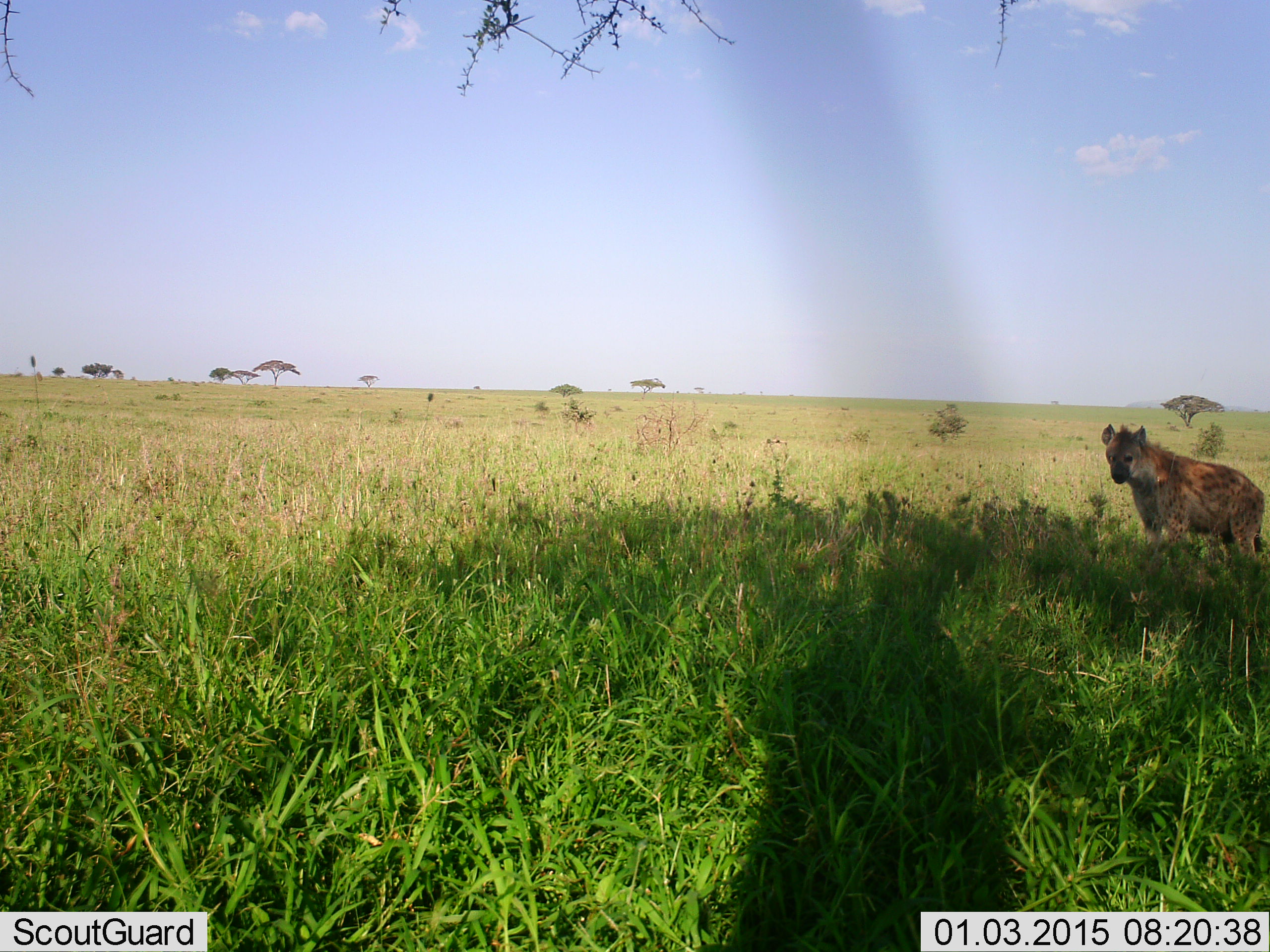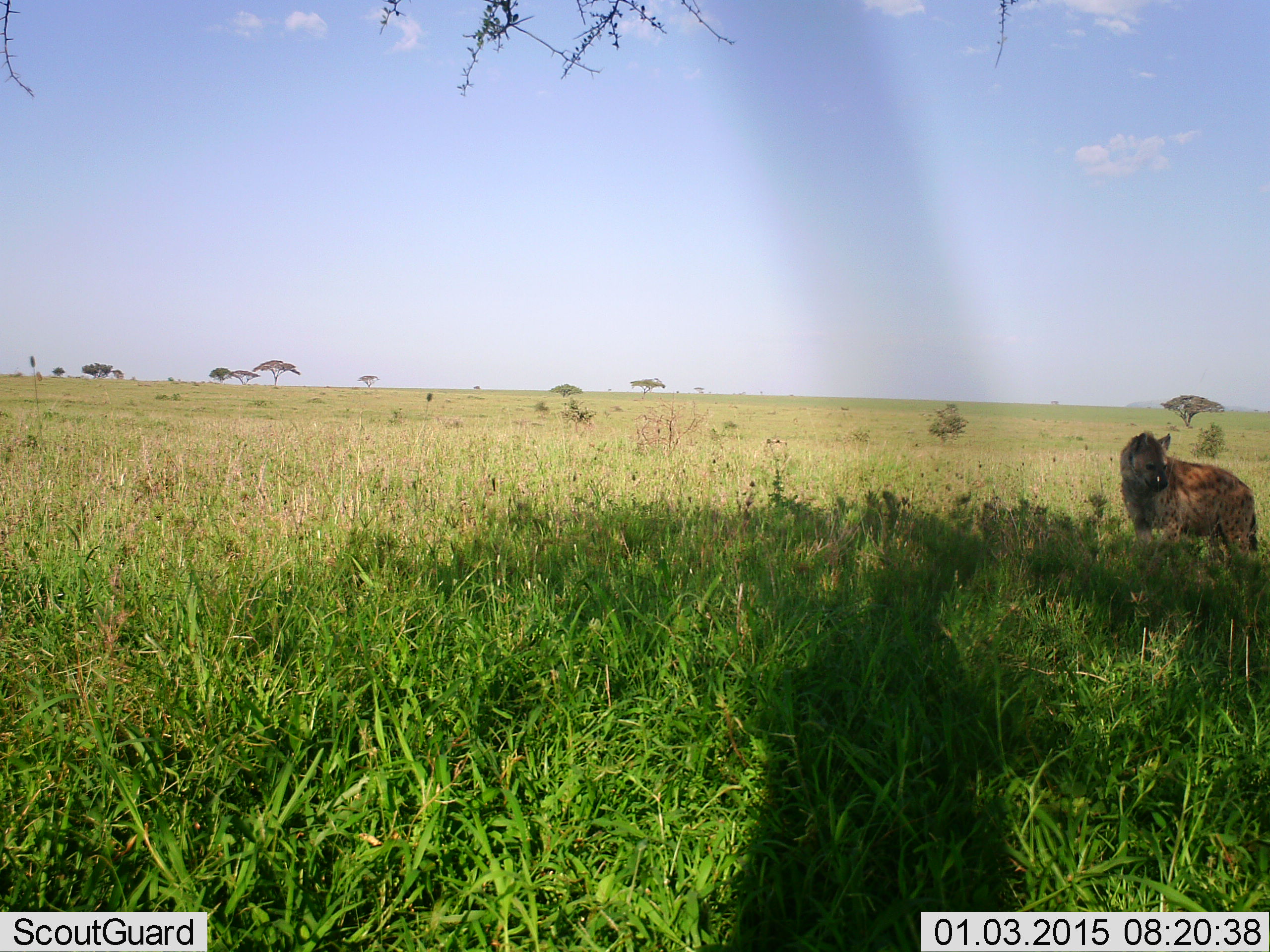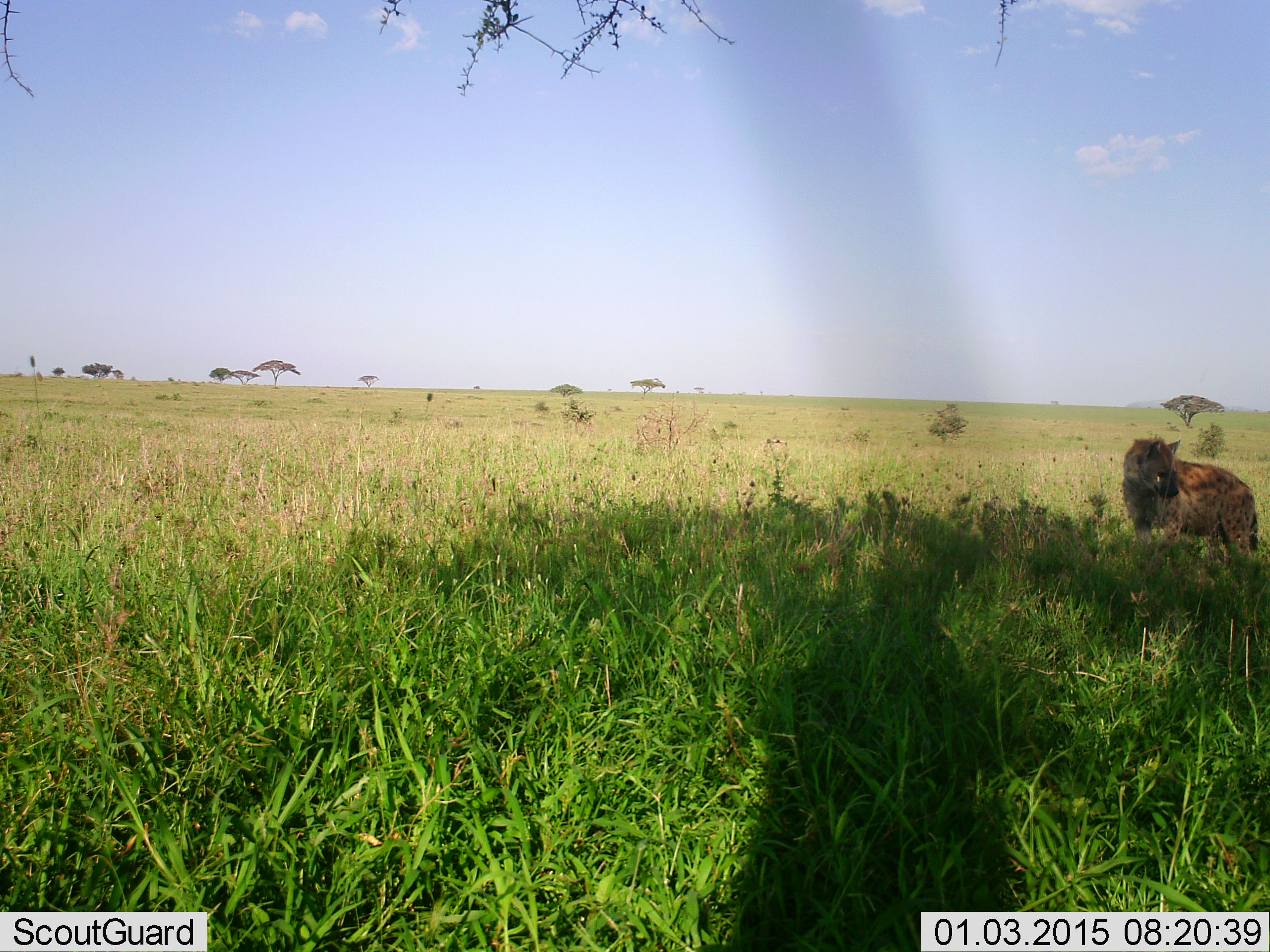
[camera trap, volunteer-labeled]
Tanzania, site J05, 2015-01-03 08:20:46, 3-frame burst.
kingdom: Animalia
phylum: Chordata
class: Mammalia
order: Carnivora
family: Hyaenidae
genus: Crocuta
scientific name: Crocuta crocuta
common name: spotted hyena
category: hyenaspotted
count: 1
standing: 90%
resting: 0%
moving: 20%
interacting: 0%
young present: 0%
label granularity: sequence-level